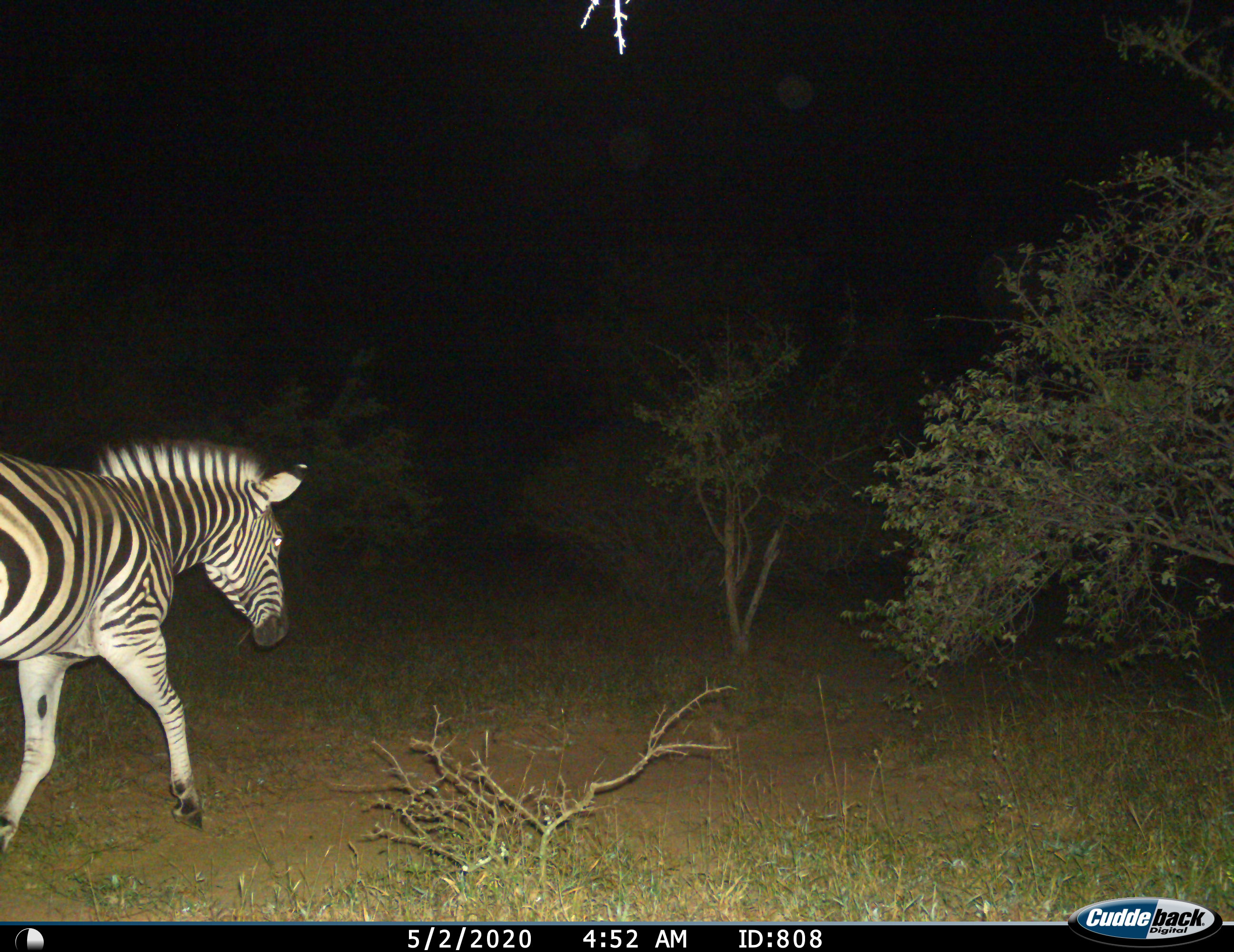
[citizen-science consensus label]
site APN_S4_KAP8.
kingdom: Animalia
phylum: Chordata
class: Mammalia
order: Perissodactyla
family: Equidae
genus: Equus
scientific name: Equus quagga burchellii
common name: burchell's zebra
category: zebraburchells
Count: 1.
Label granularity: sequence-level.